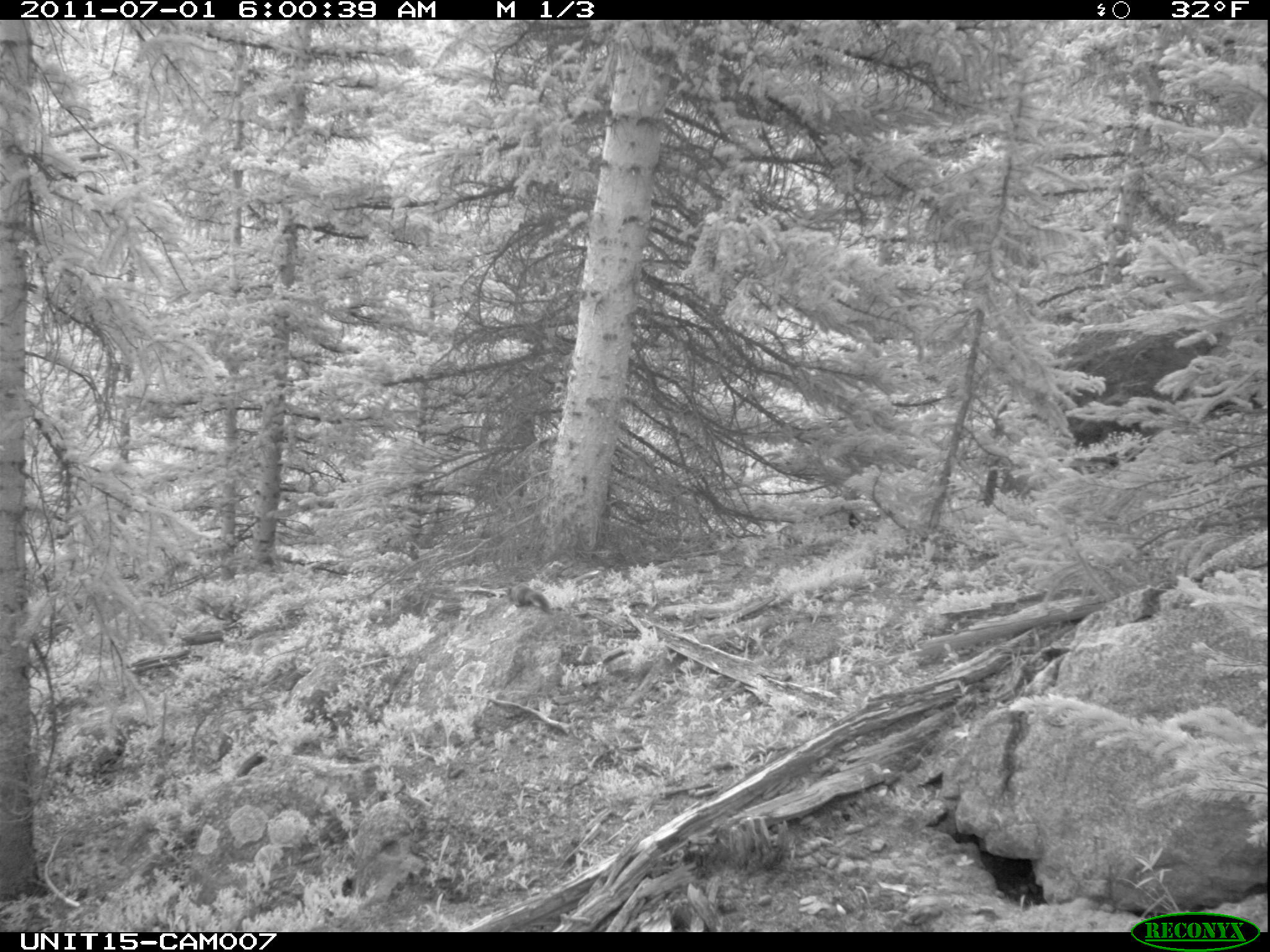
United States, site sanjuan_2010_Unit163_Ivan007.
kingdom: Animalia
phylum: Chordata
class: Mammalia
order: Rodentia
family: Sciuridae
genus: Tamiasciurus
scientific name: Tamiasciurus hudsonicus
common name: american red squirrel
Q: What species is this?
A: Tamiasciurus hudsonicus (american red squirrel).